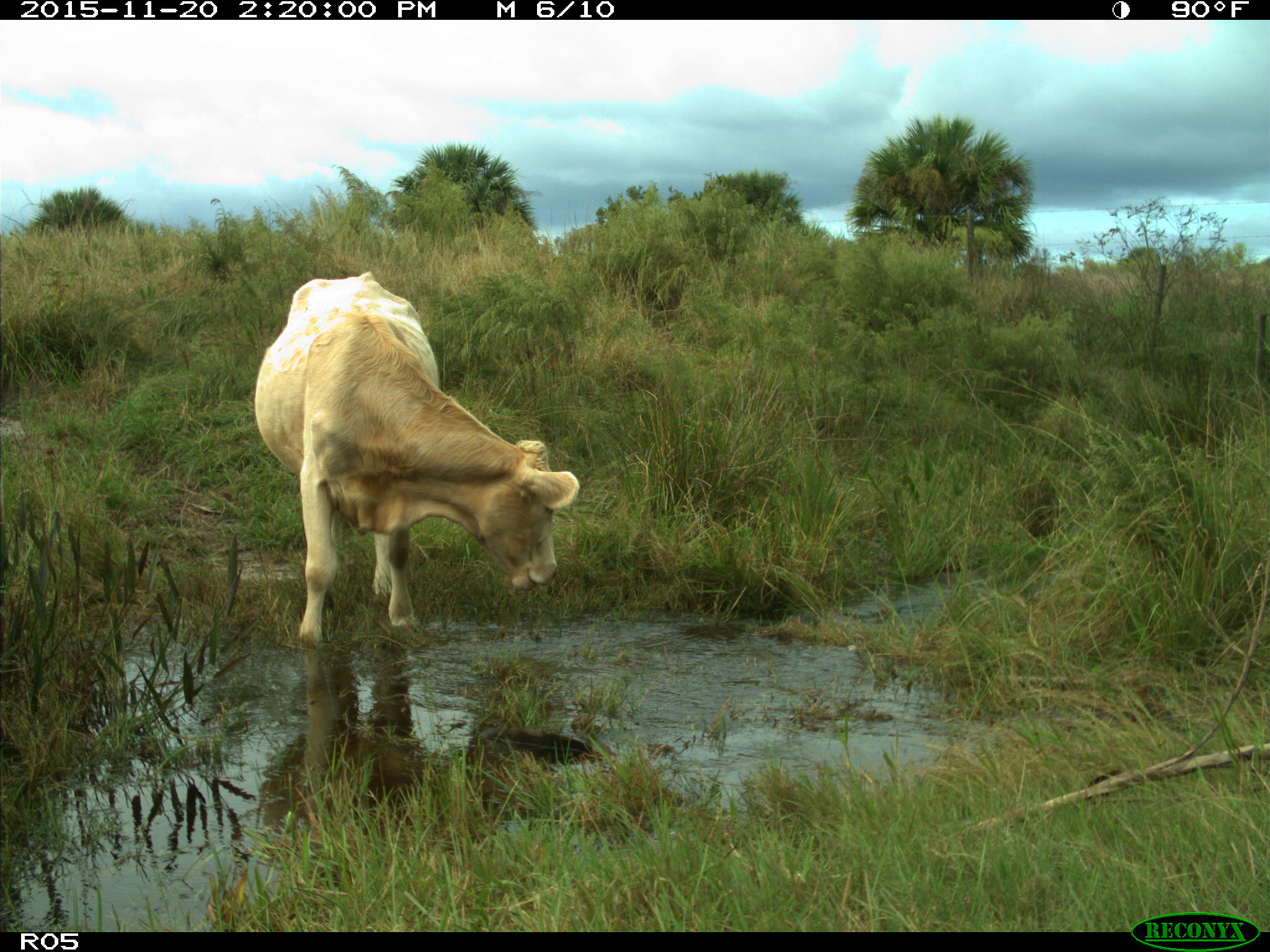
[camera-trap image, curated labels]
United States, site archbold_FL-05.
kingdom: Animalia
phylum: Chordata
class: Mammalia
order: Artiodactyla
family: Bovidae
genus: Bos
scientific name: Bos taurus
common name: domestic cow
Bos taurus (domestic cow).